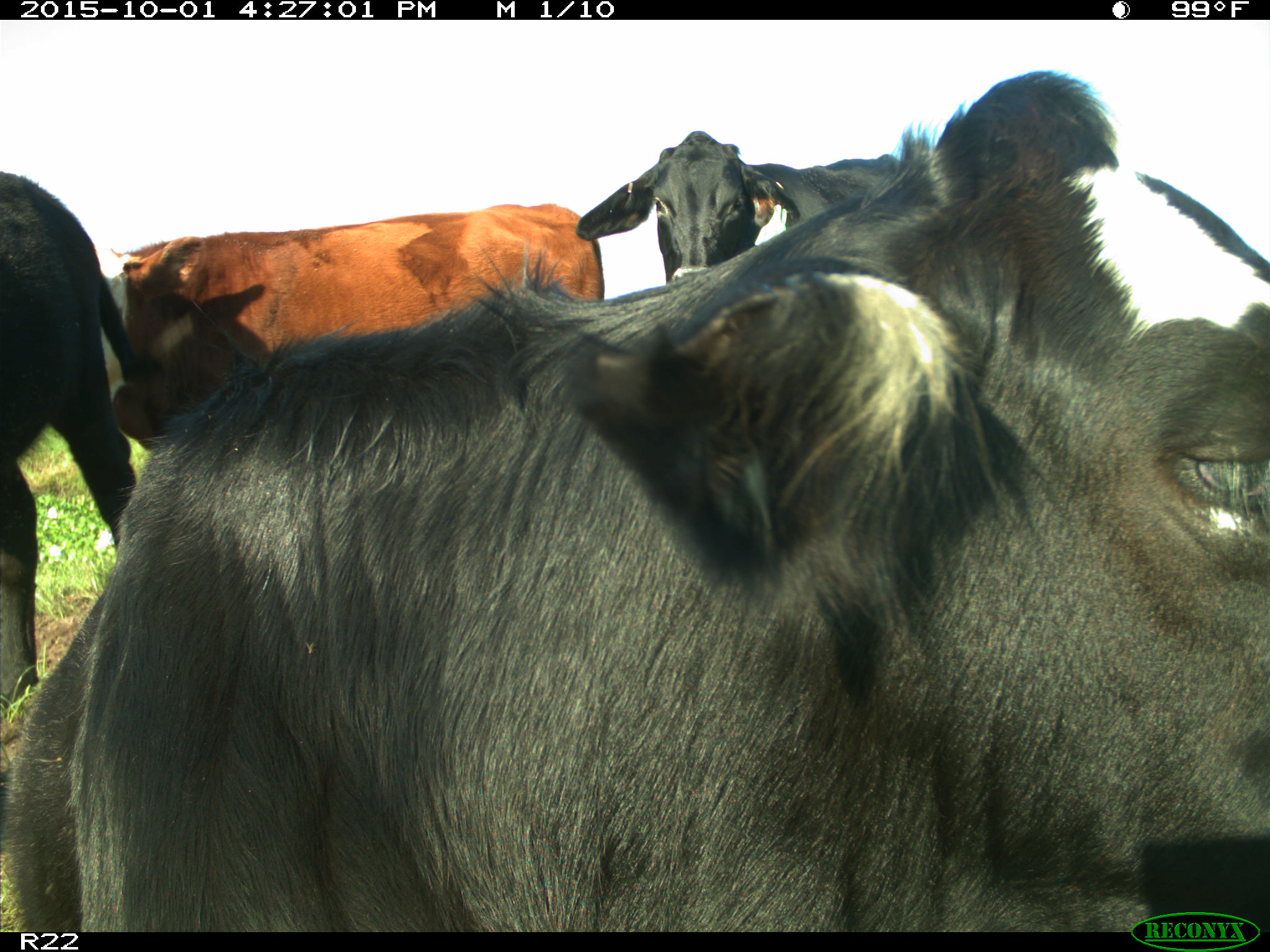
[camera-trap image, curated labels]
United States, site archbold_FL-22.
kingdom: Animalia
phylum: Chordata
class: Mammalia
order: Artiodactyla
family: Bovidae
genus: Bos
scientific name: Bos taurus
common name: domestic cow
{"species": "Bos taurus (domestic cow)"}